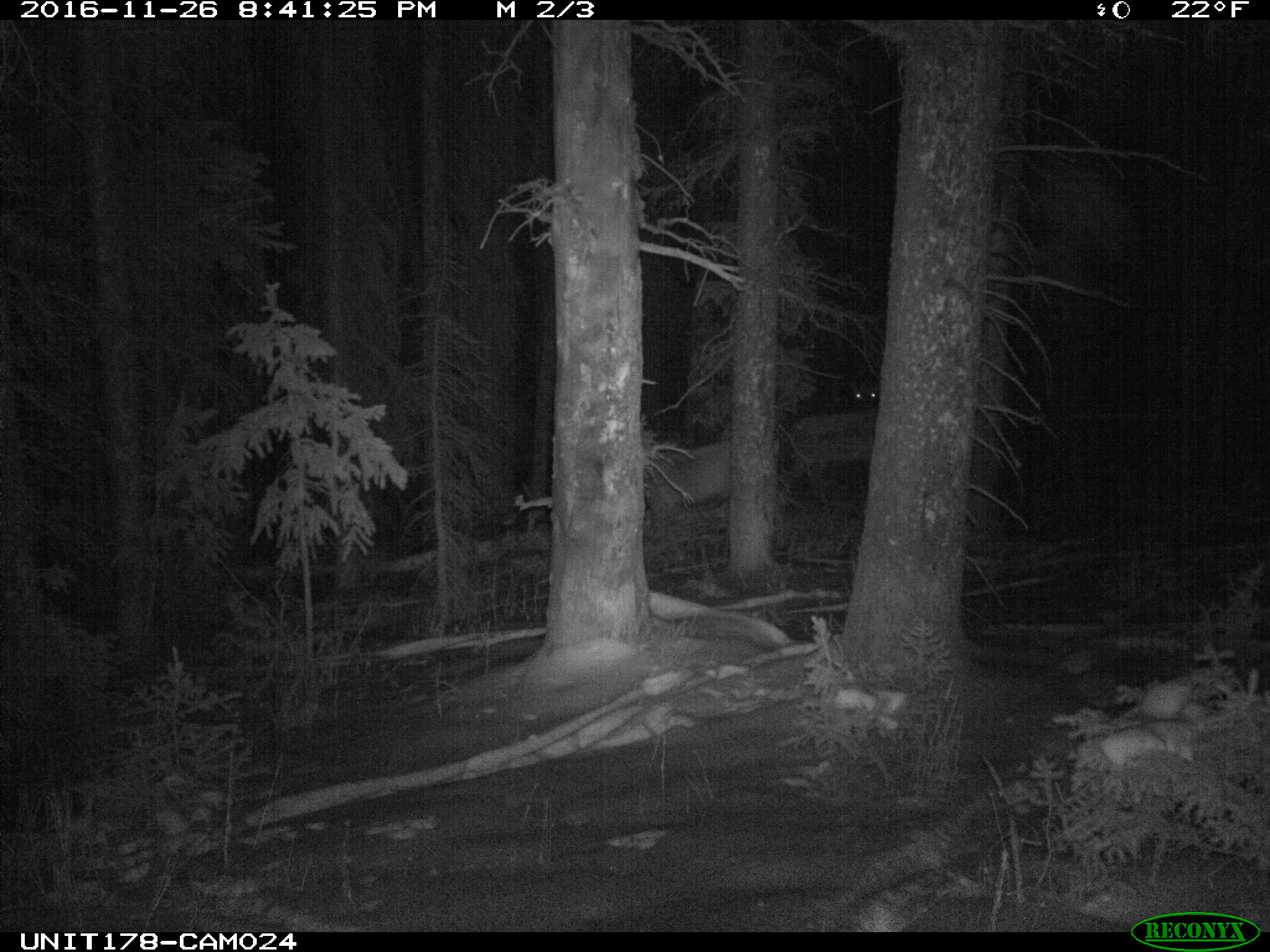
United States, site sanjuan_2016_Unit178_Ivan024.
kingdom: Animalia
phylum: Chordata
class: Mammalia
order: Artiodactyla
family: Cervidae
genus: Cervus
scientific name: Cervus elaphus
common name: red deer